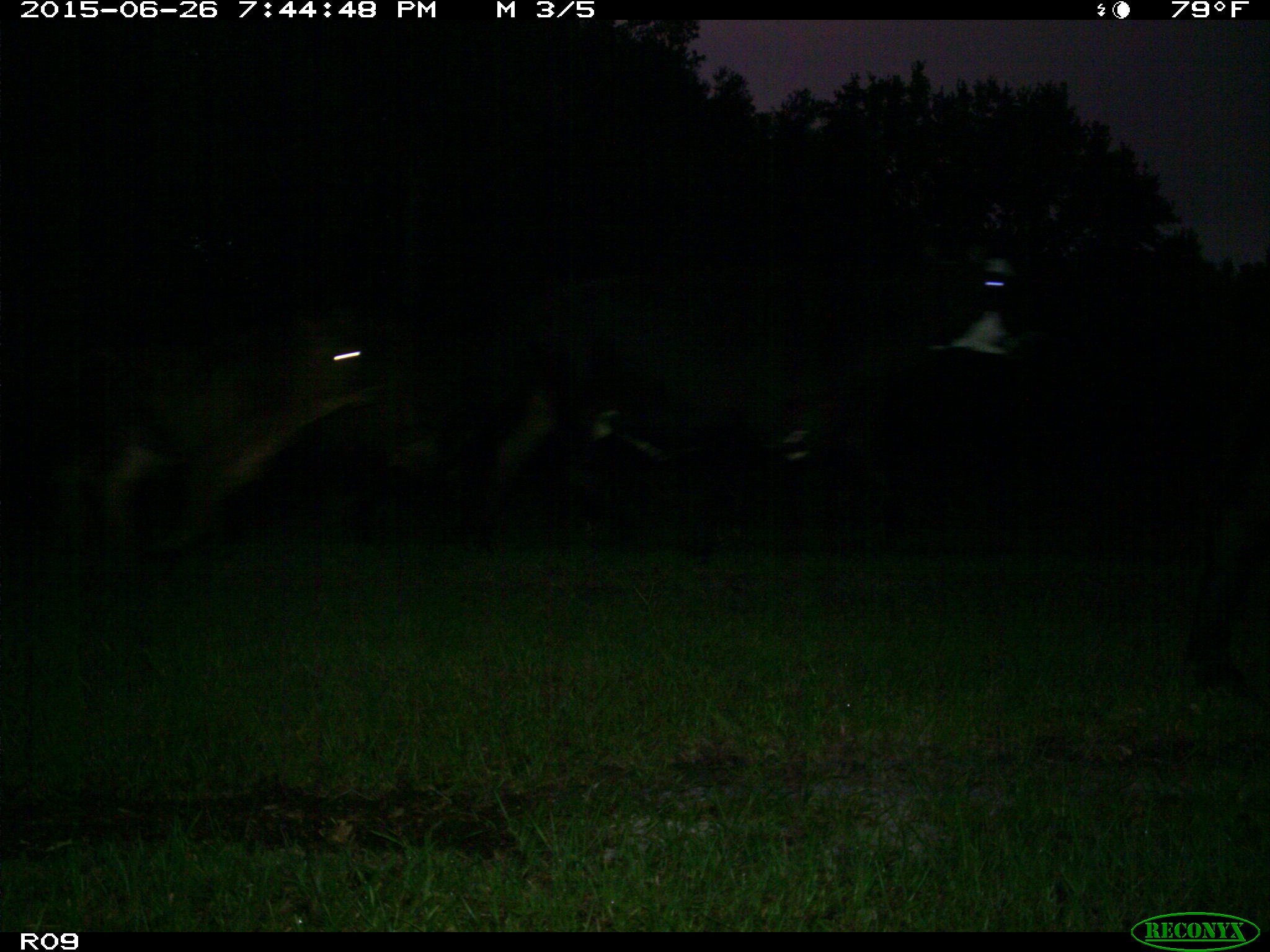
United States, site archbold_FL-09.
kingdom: Animalia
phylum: Chordata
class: Mammalia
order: Artiodactyla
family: Bovidae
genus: Bos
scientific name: Bos taurus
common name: domestic cow